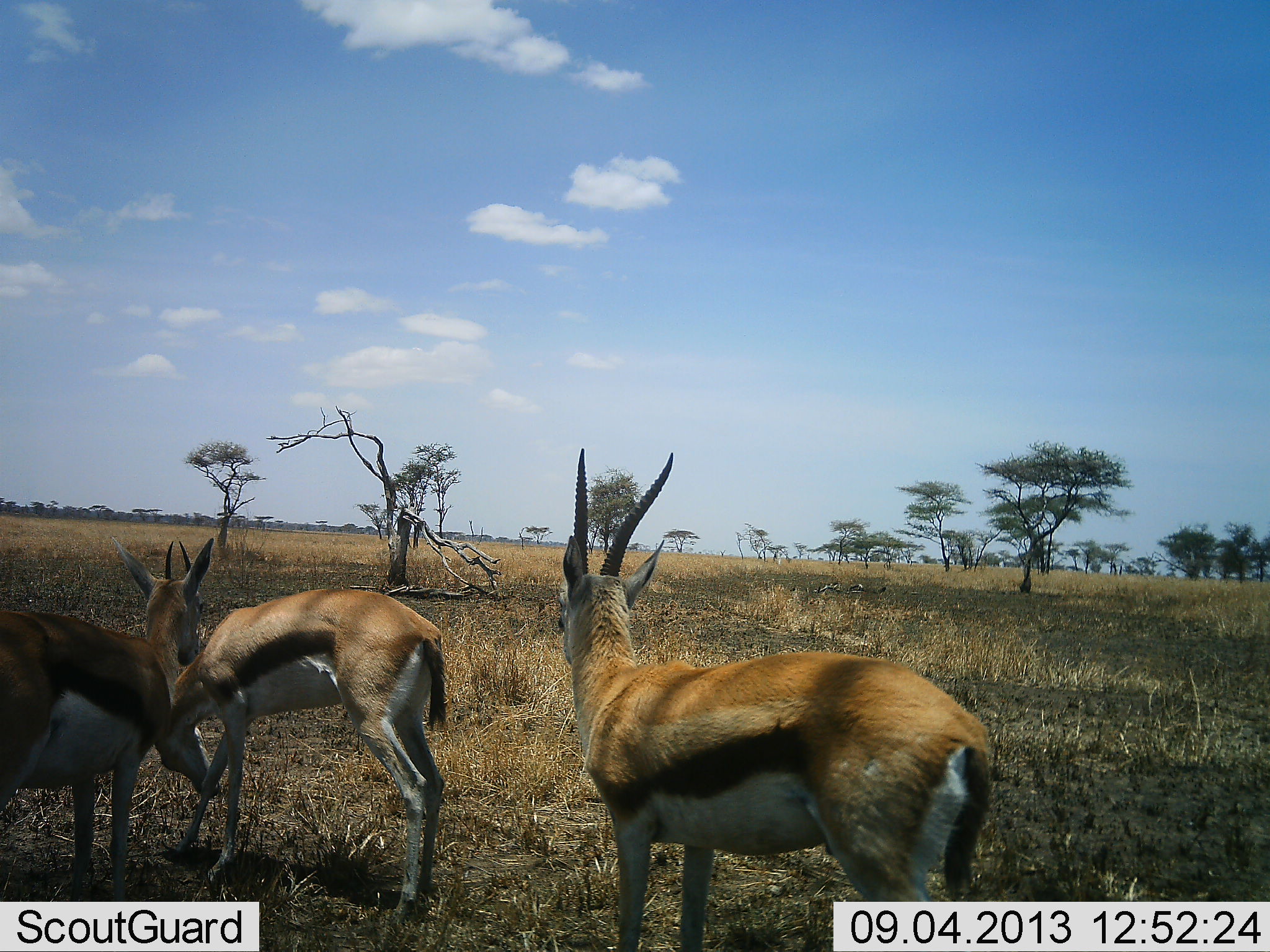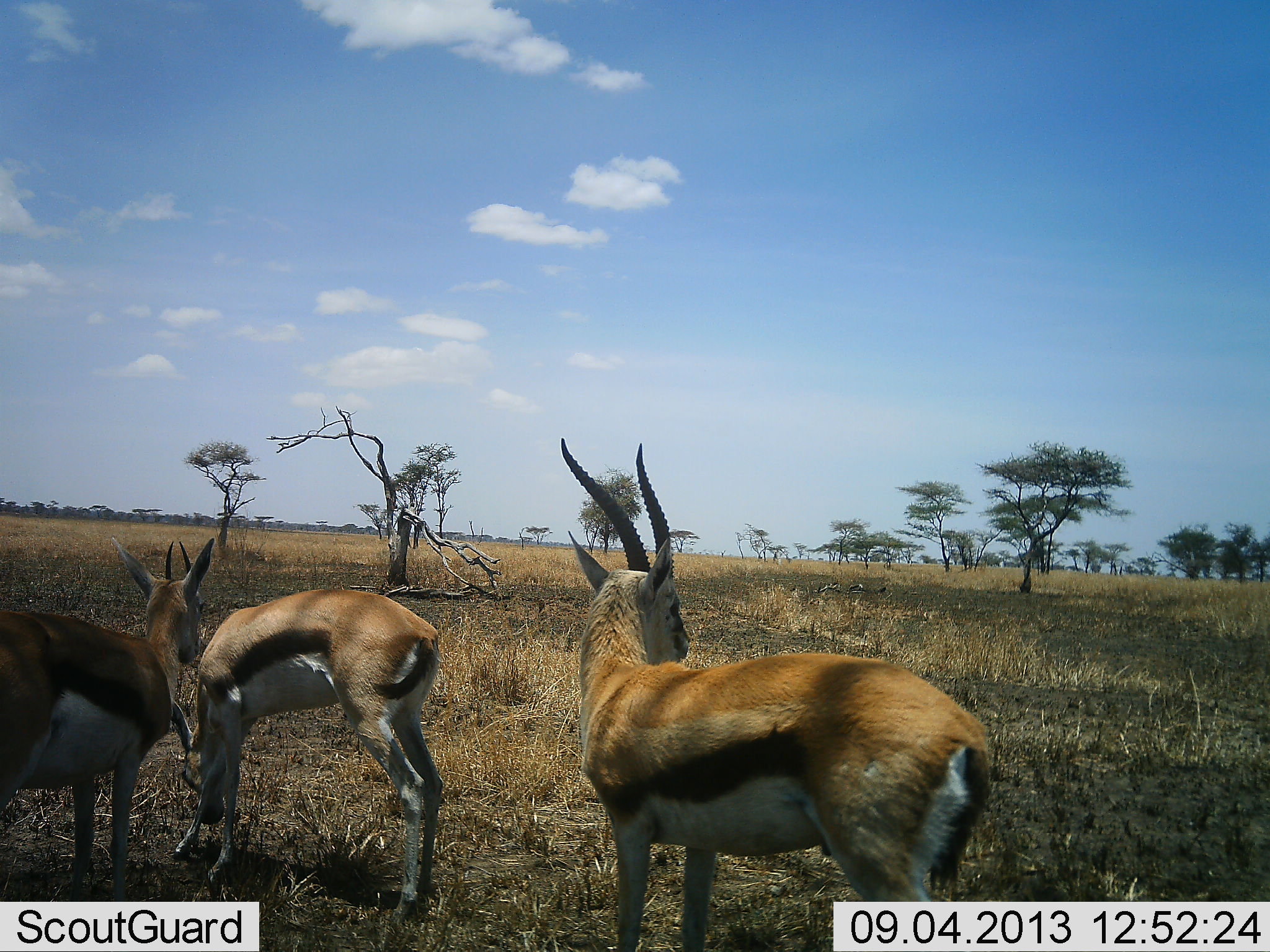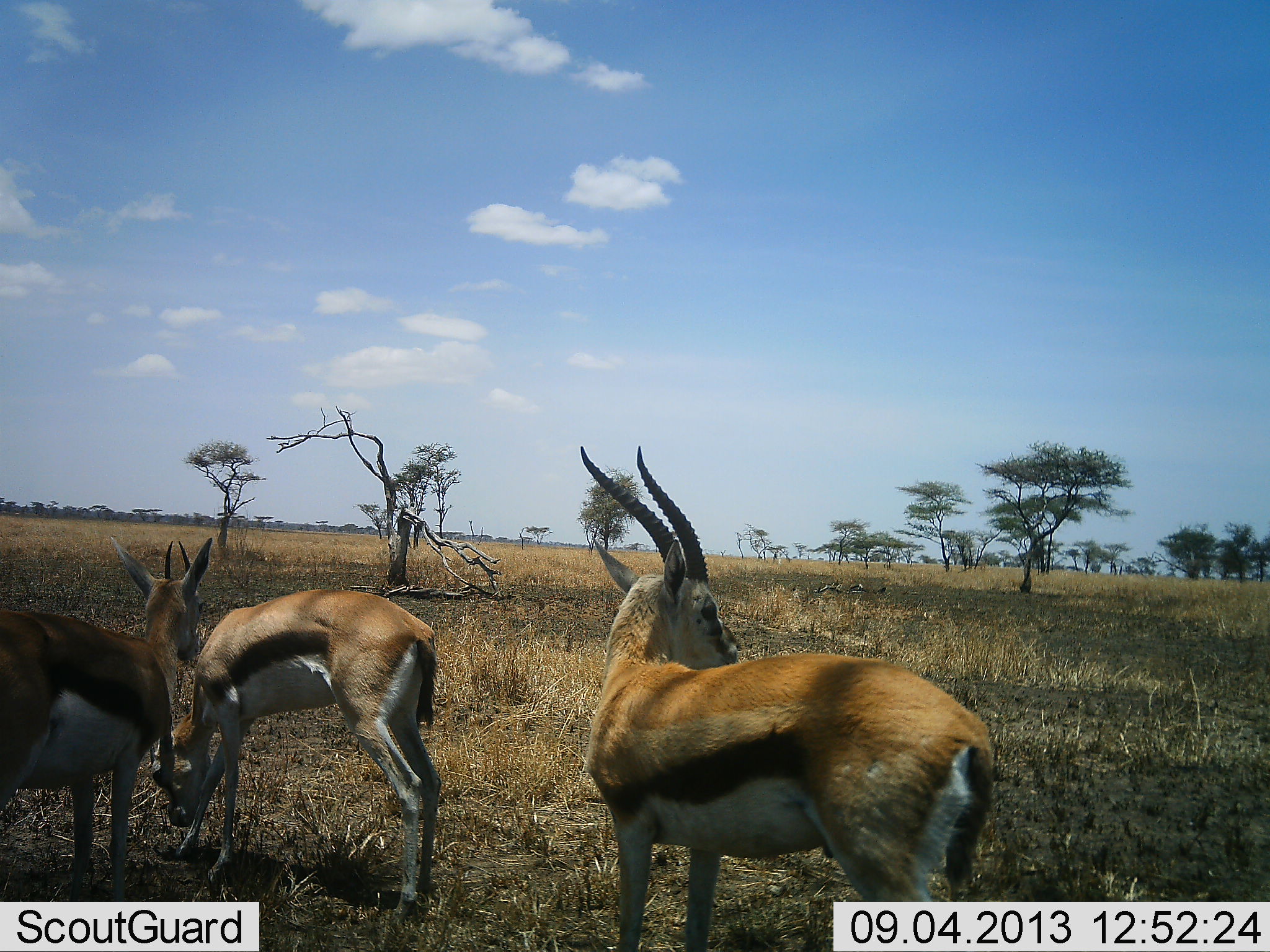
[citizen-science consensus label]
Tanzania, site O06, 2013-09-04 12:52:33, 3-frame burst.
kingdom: Animalia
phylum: Chordata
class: Mammalia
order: Artiodactyla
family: Bovidae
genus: Eudorcas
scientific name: Eudorcas thomsonii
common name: thomson's gazelle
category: gazellethomsons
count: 3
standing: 91%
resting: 9%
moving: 9%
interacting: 0%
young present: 0%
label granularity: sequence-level